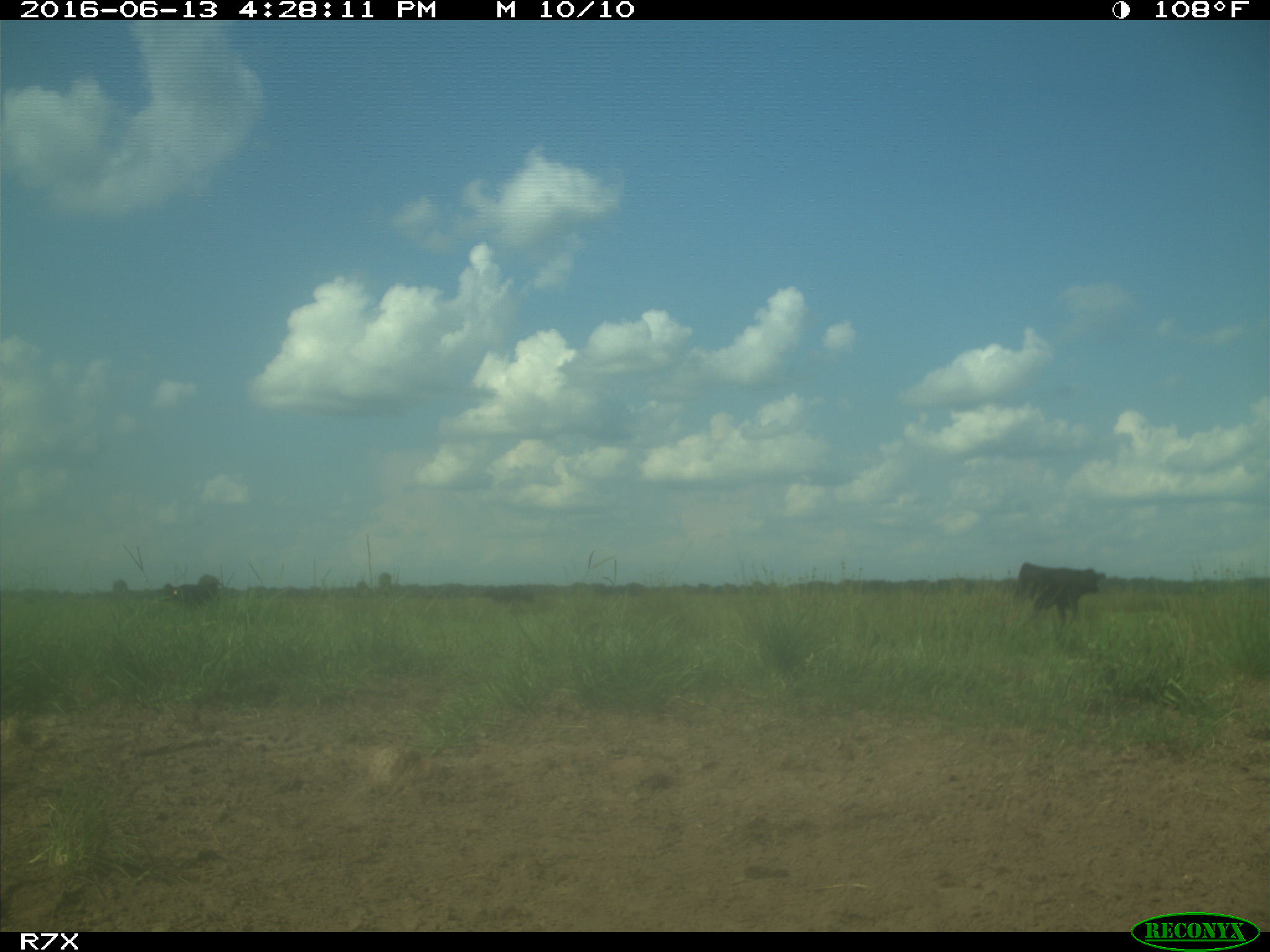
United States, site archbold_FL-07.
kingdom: Animalia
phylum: Chordata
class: Mammalia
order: Artiodactyla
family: Bovidae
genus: Bos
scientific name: Bos taurus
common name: domestic cow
Bos taurus (domestic cow).